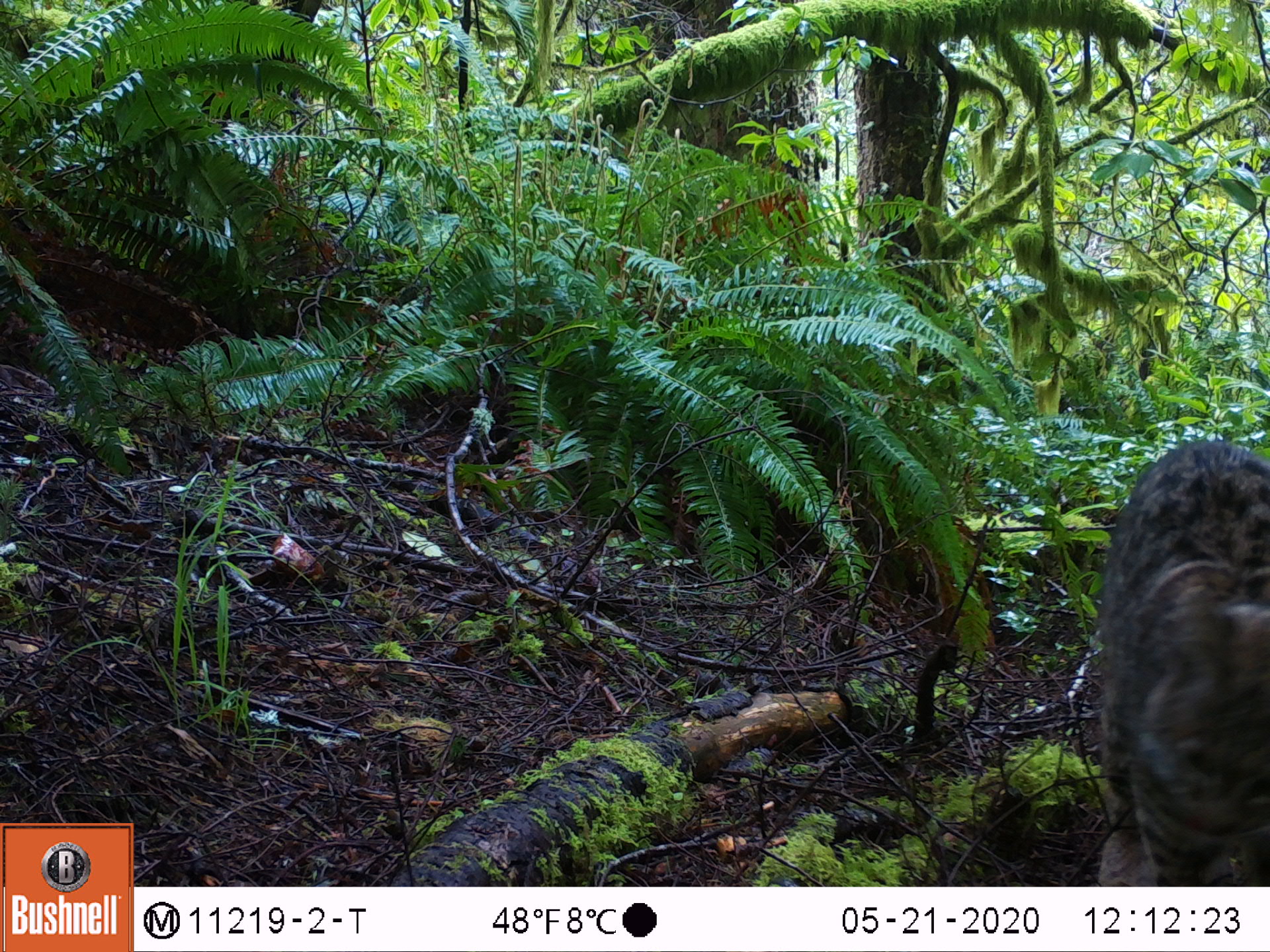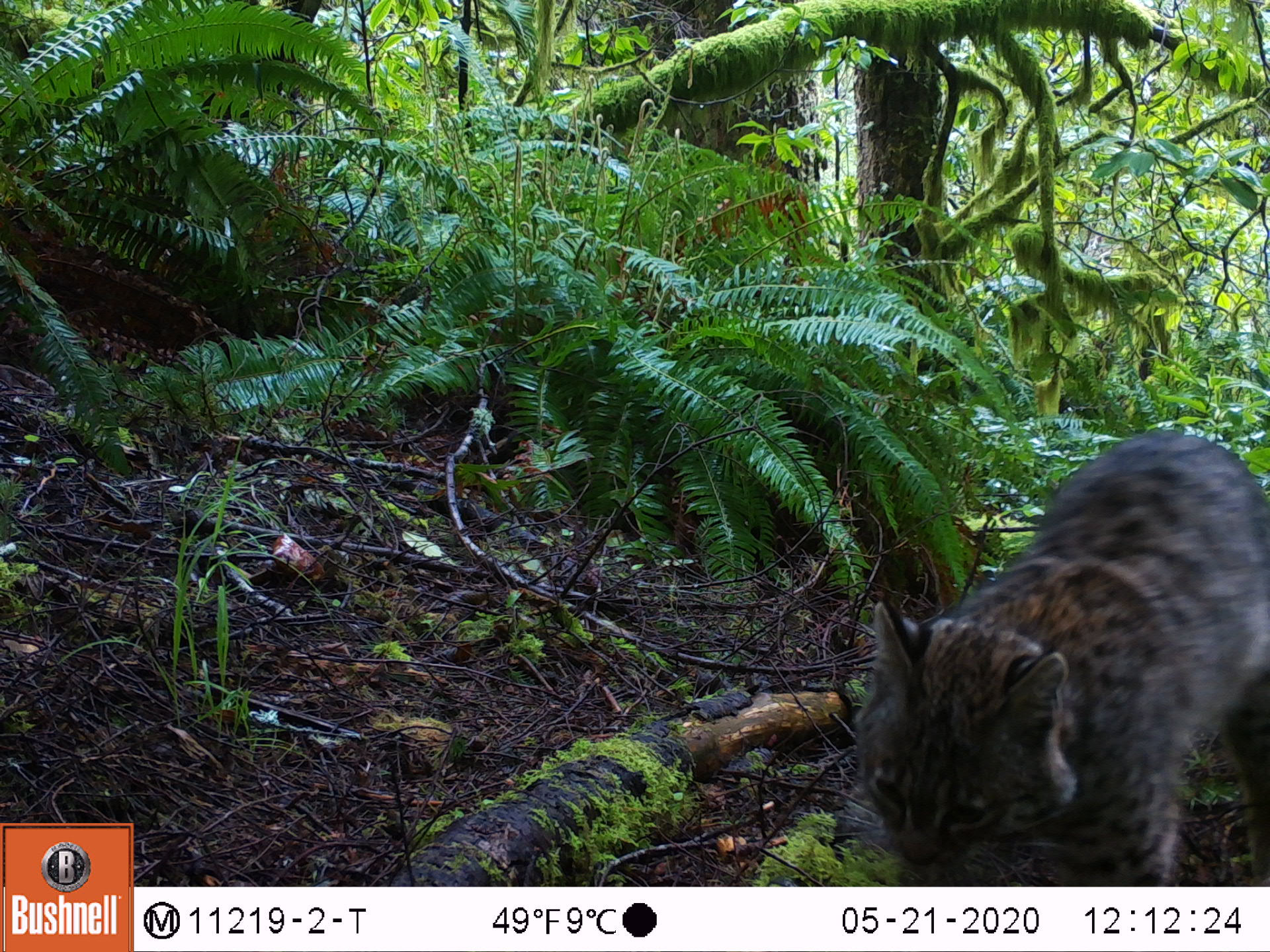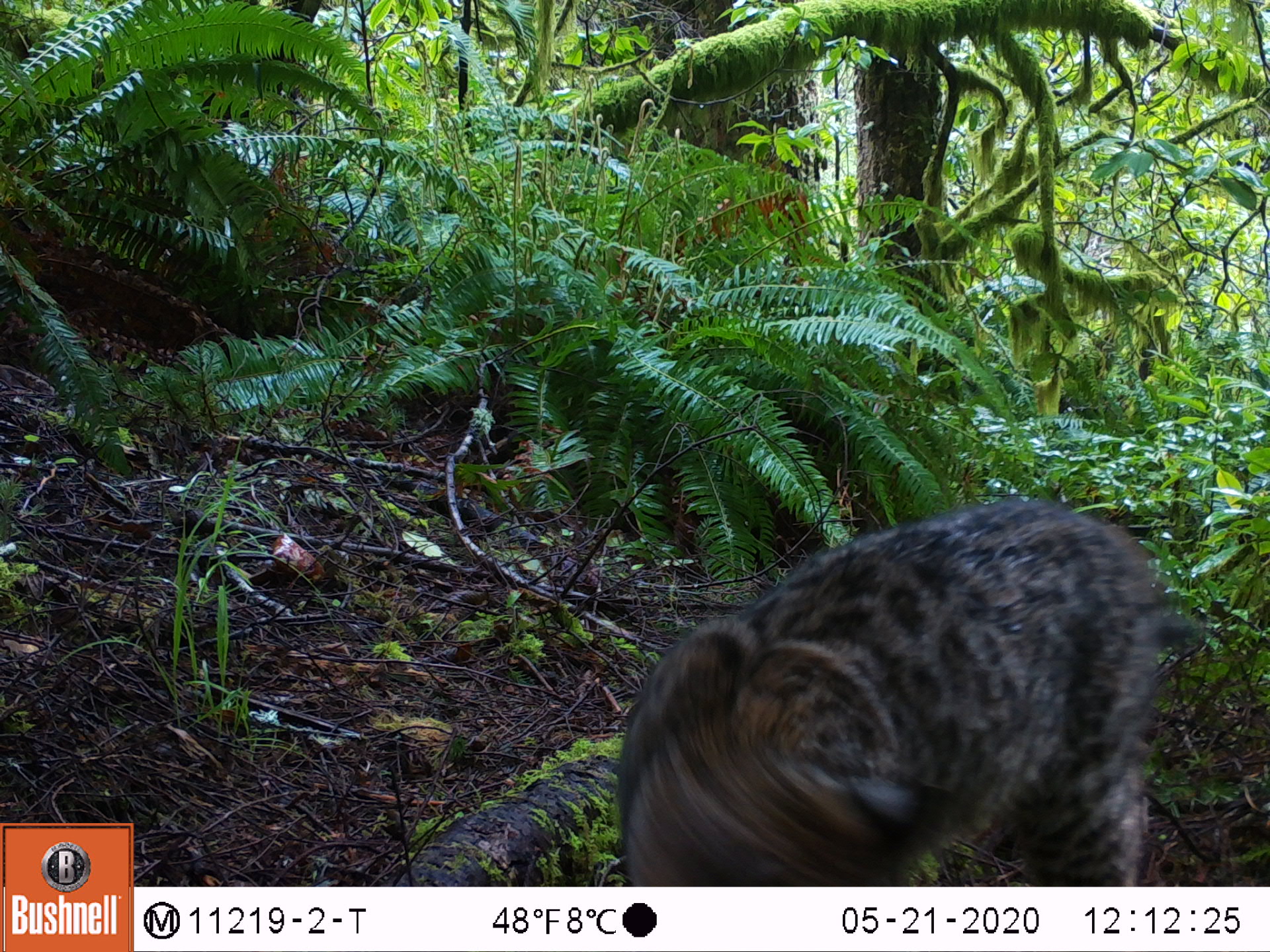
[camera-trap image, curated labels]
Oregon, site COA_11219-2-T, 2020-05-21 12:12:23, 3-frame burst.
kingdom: Animalia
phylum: Chordata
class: Mammalia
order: Carnivora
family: Felidae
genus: Lynx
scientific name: Lynx rufus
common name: bobcat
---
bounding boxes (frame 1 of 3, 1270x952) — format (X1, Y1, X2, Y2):
bobcat: (1078, 414, 1269, 882)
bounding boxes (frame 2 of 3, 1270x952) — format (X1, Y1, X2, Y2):
bobcat: (838, 417, 1266, 883)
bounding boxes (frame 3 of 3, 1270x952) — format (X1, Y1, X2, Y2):
bobcat: (594, 483, 1224, 885)